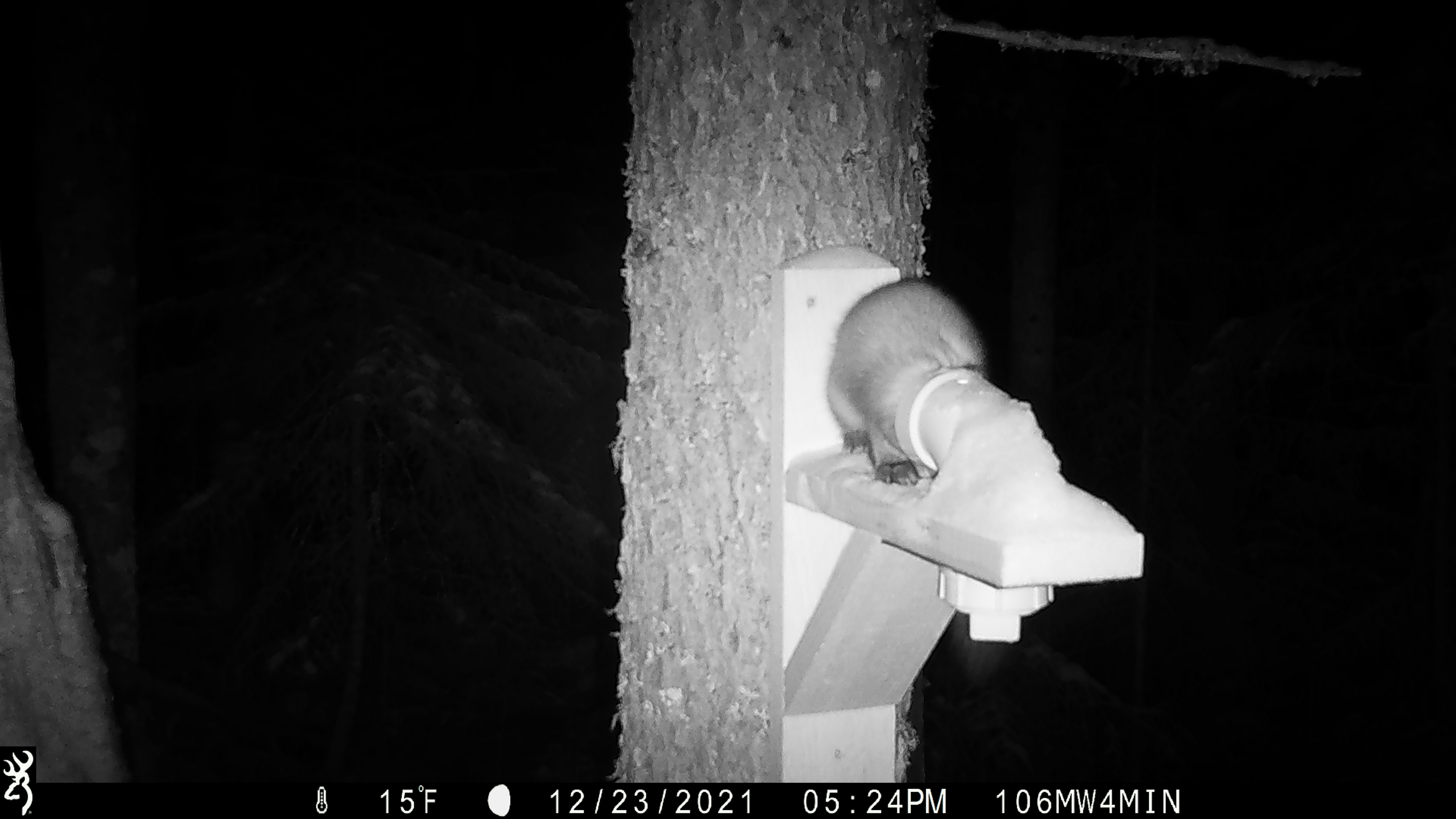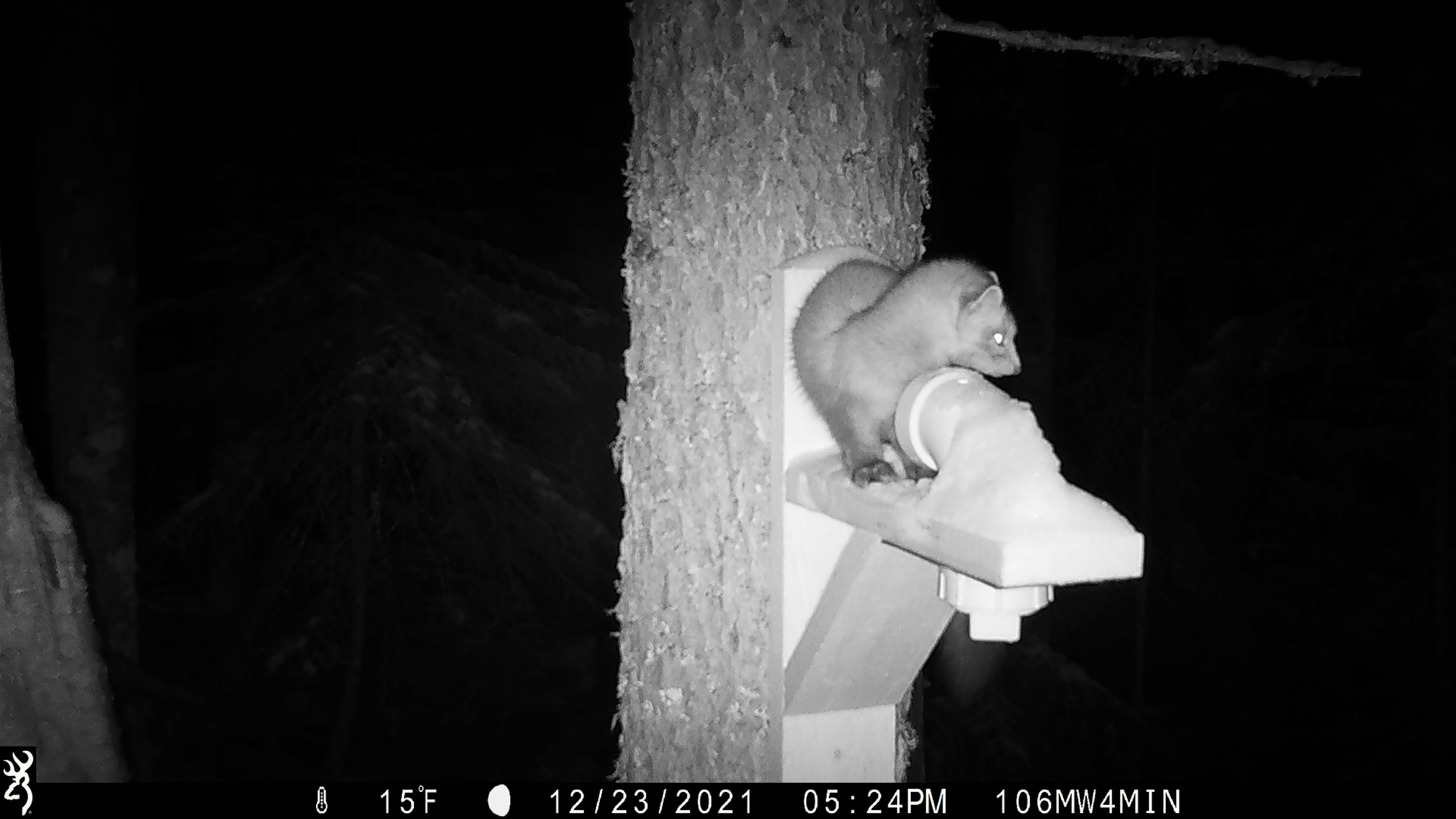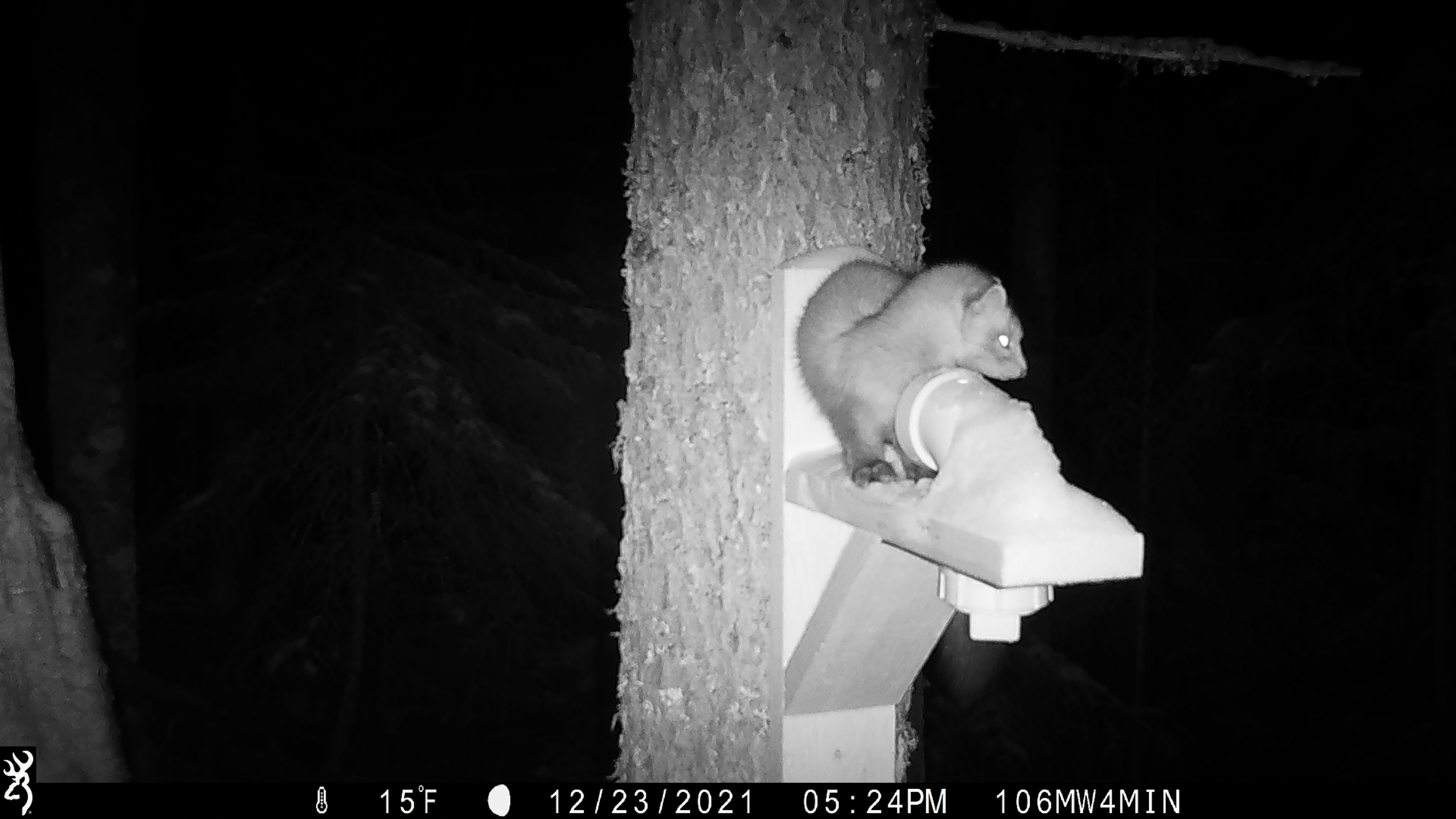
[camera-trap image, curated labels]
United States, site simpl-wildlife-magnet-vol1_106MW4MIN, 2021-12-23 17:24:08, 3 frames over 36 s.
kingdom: Animalia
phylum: Chordata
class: Mammalia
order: Carnivora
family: Mustelidae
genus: Martes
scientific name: Martes americana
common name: american marten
American marten (Martes americana).